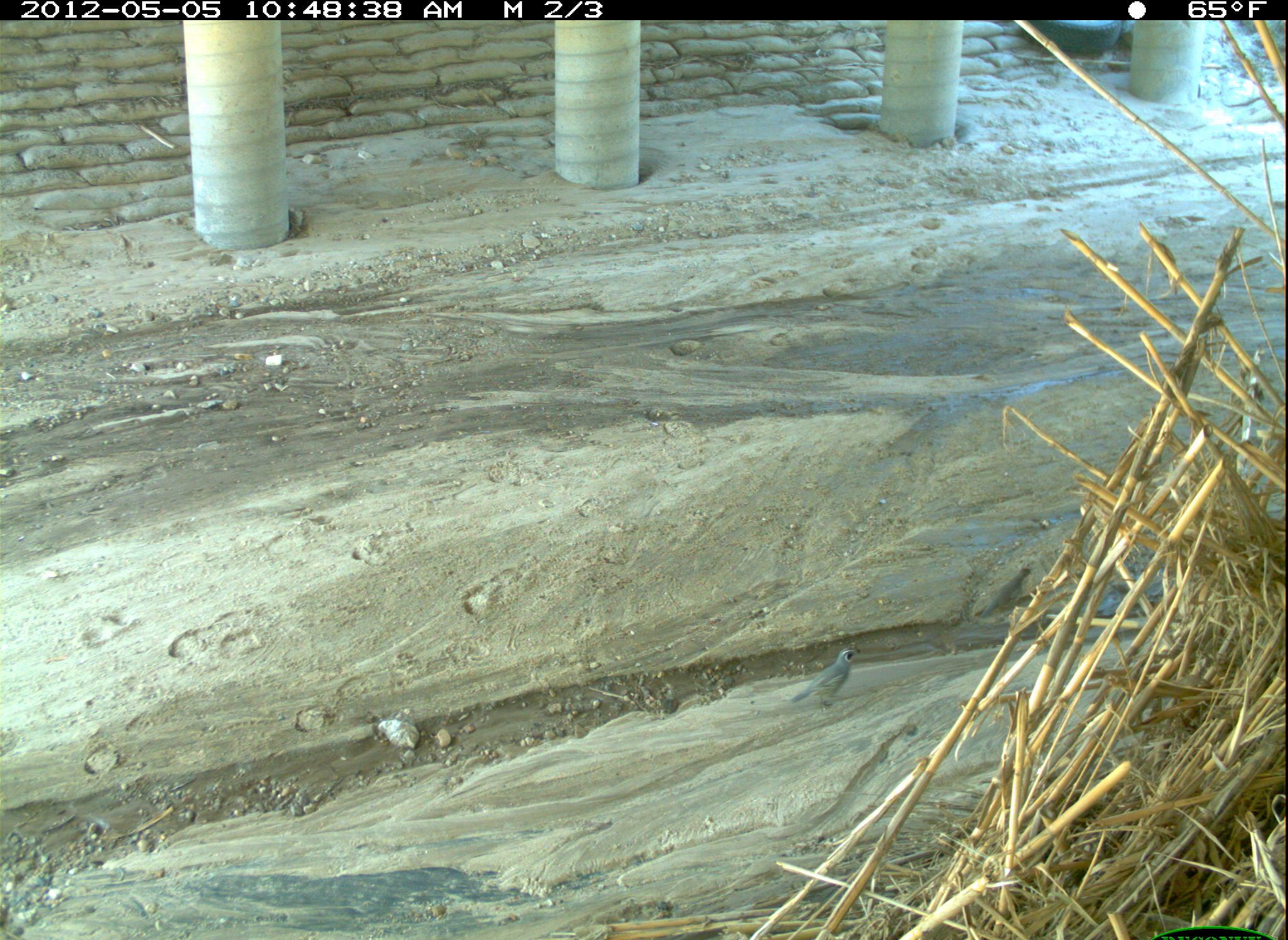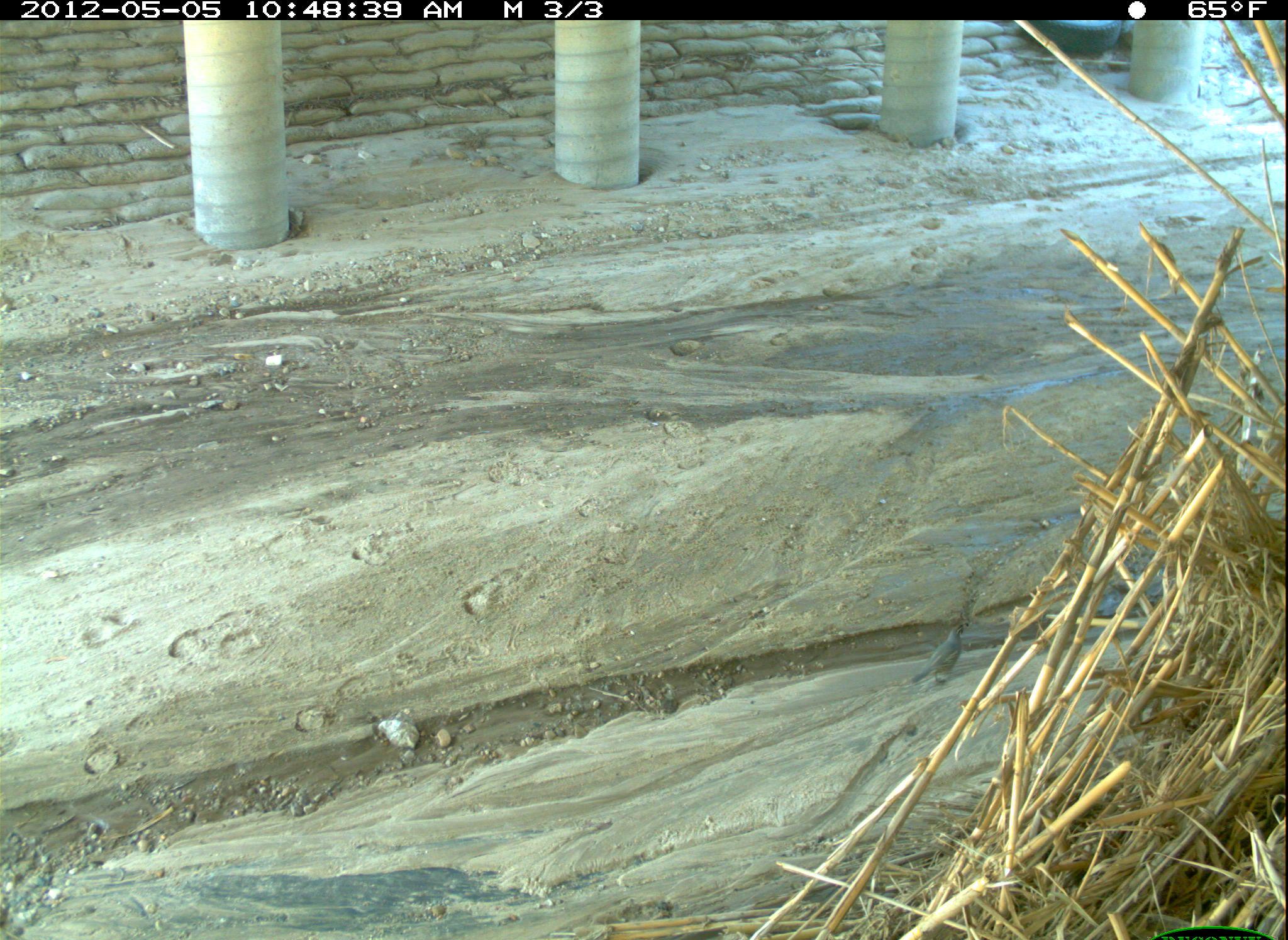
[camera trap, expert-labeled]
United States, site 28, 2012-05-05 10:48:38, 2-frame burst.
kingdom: Animalia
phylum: Chordata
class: Aves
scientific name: Aves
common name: bird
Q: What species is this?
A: Bird (Aves).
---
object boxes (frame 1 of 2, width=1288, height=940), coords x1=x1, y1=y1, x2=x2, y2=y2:
bird: x1=791, y1=649, x2=871, y2=722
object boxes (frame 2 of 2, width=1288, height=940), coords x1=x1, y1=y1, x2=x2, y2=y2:
bird: x1=910, y1=620, x2=976, y2=691